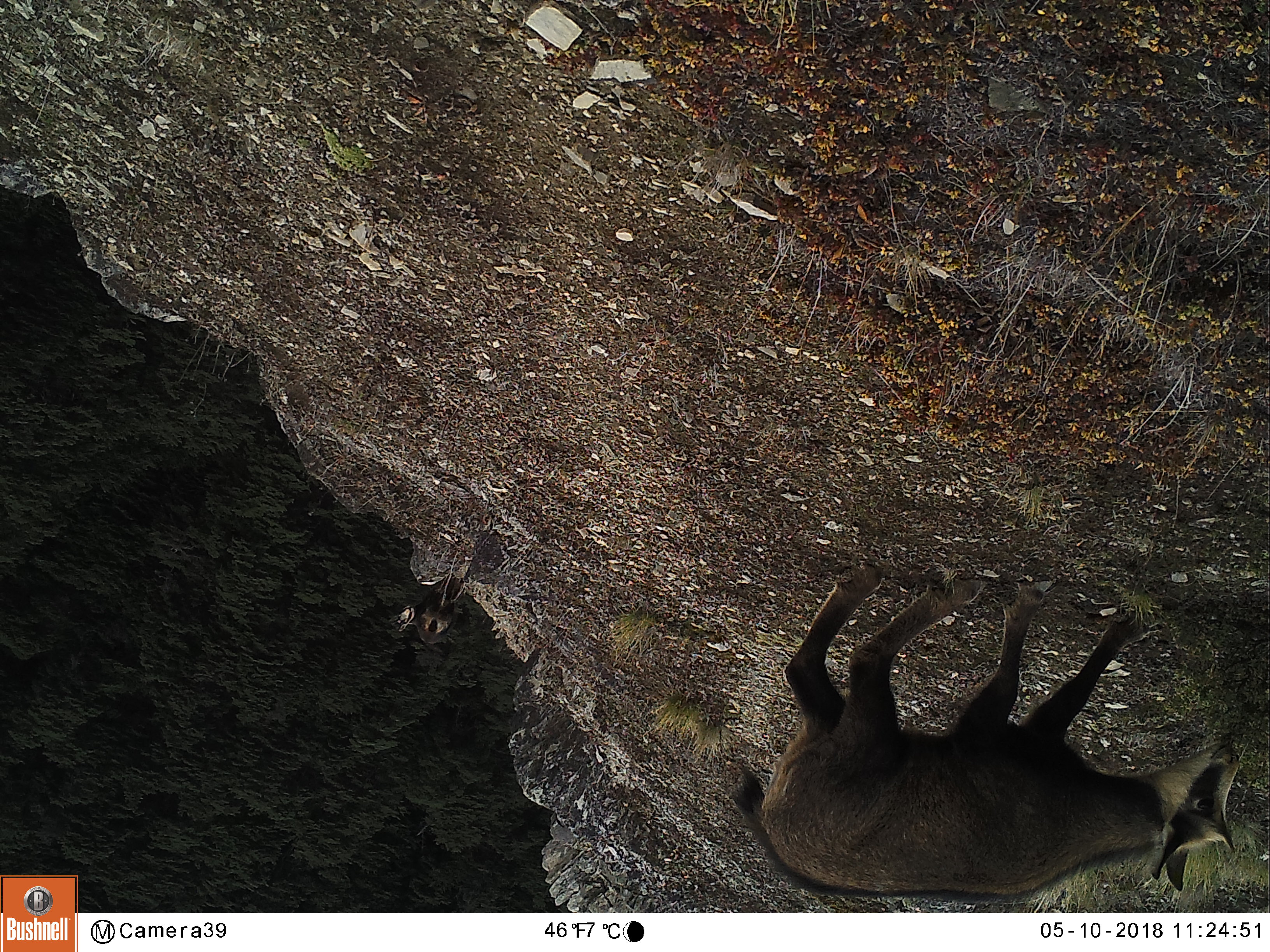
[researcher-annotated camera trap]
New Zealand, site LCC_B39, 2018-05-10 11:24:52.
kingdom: Animalia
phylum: Chordata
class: Mammalia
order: Artiodactyla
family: Bovidae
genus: Rupicapra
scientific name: Rupicapra rupicapra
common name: alpine chamois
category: chamois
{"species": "chamois (alpine chamois) (Rupicapra rupicapra)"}